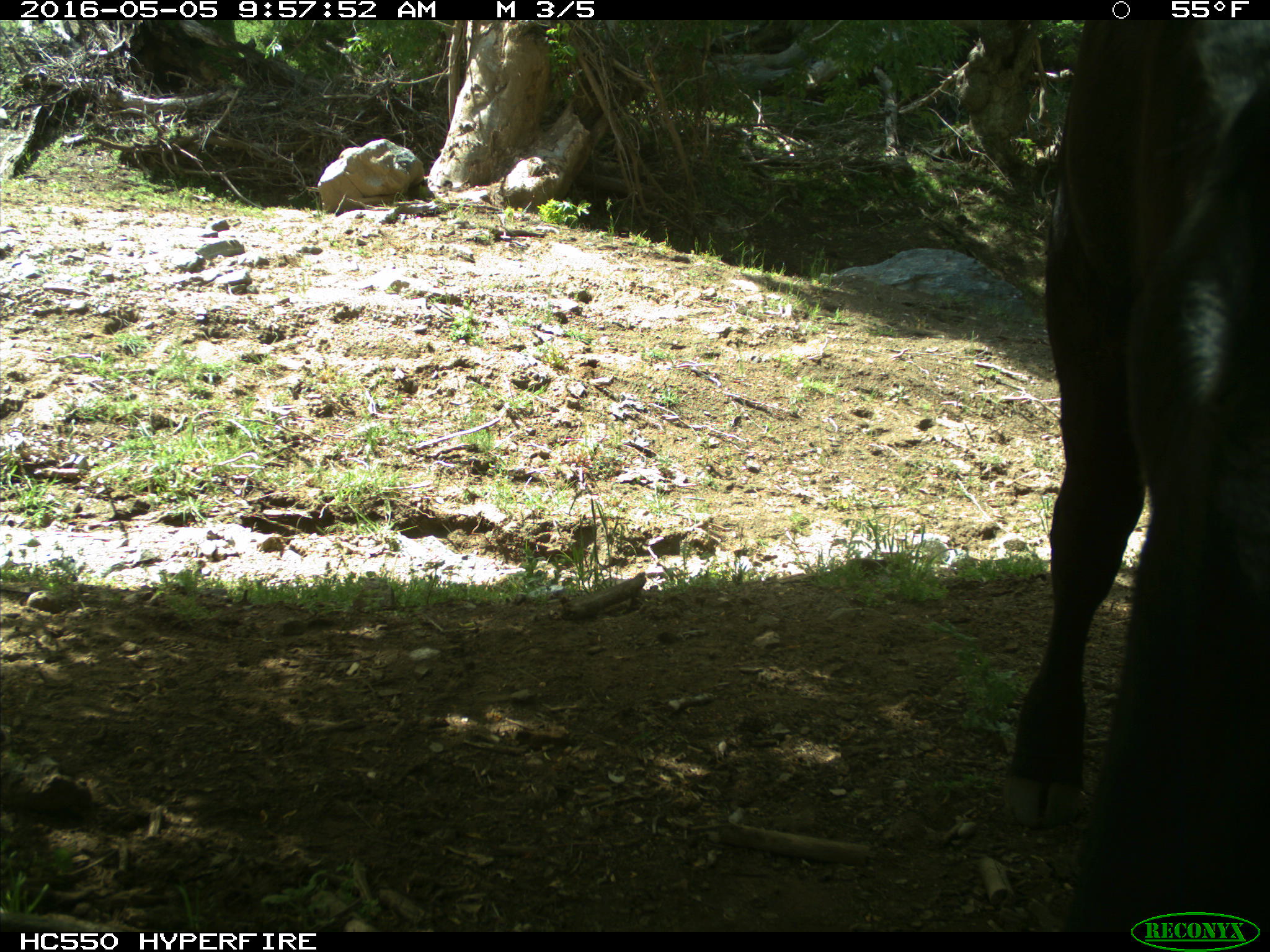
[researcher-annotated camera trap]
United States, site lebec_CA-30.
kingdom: Animalia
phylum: Chordata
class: Mammalia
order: Artiodactyla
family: Bovidae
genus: Bos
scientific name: Bos taurus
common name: domestic cow